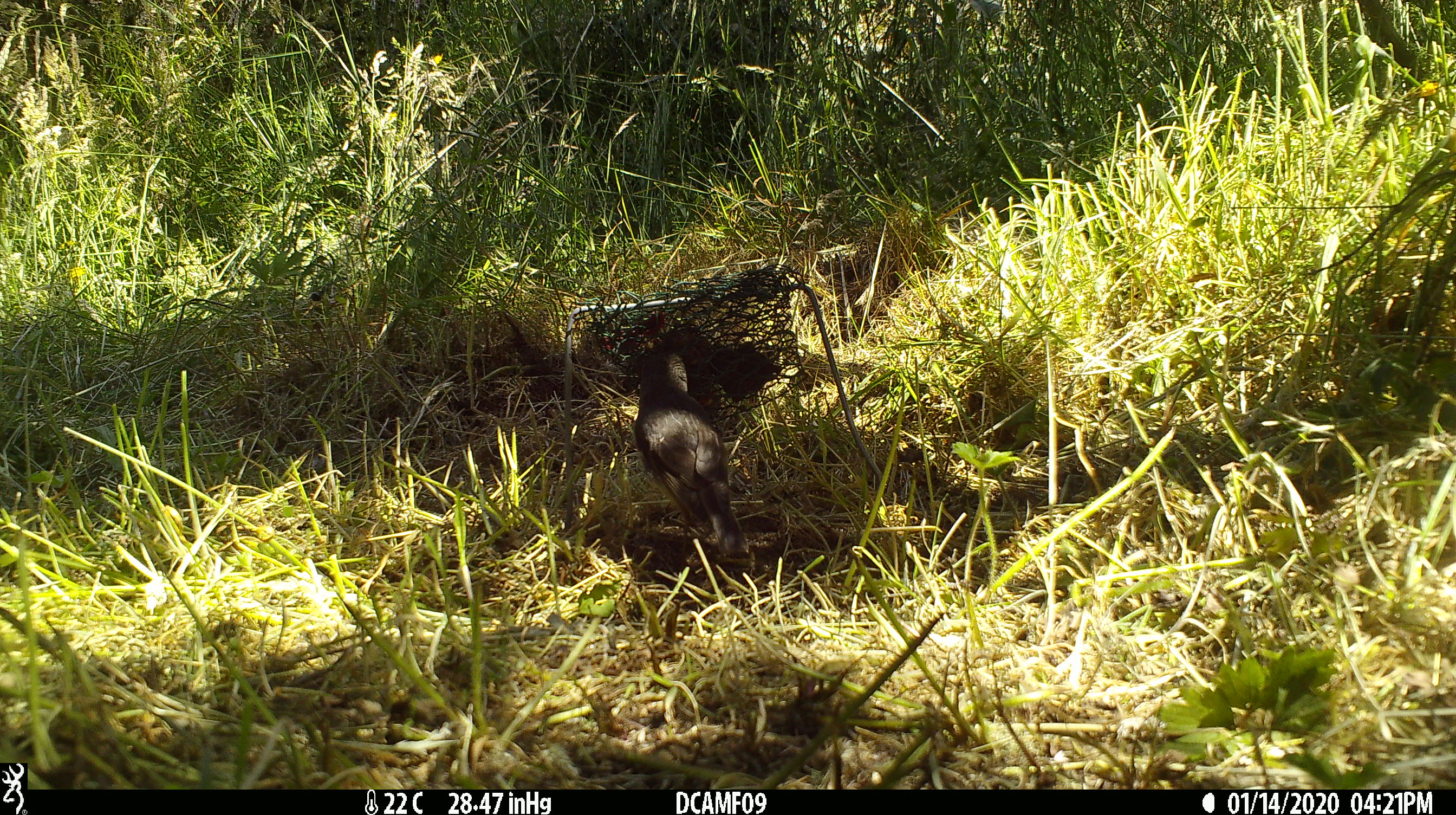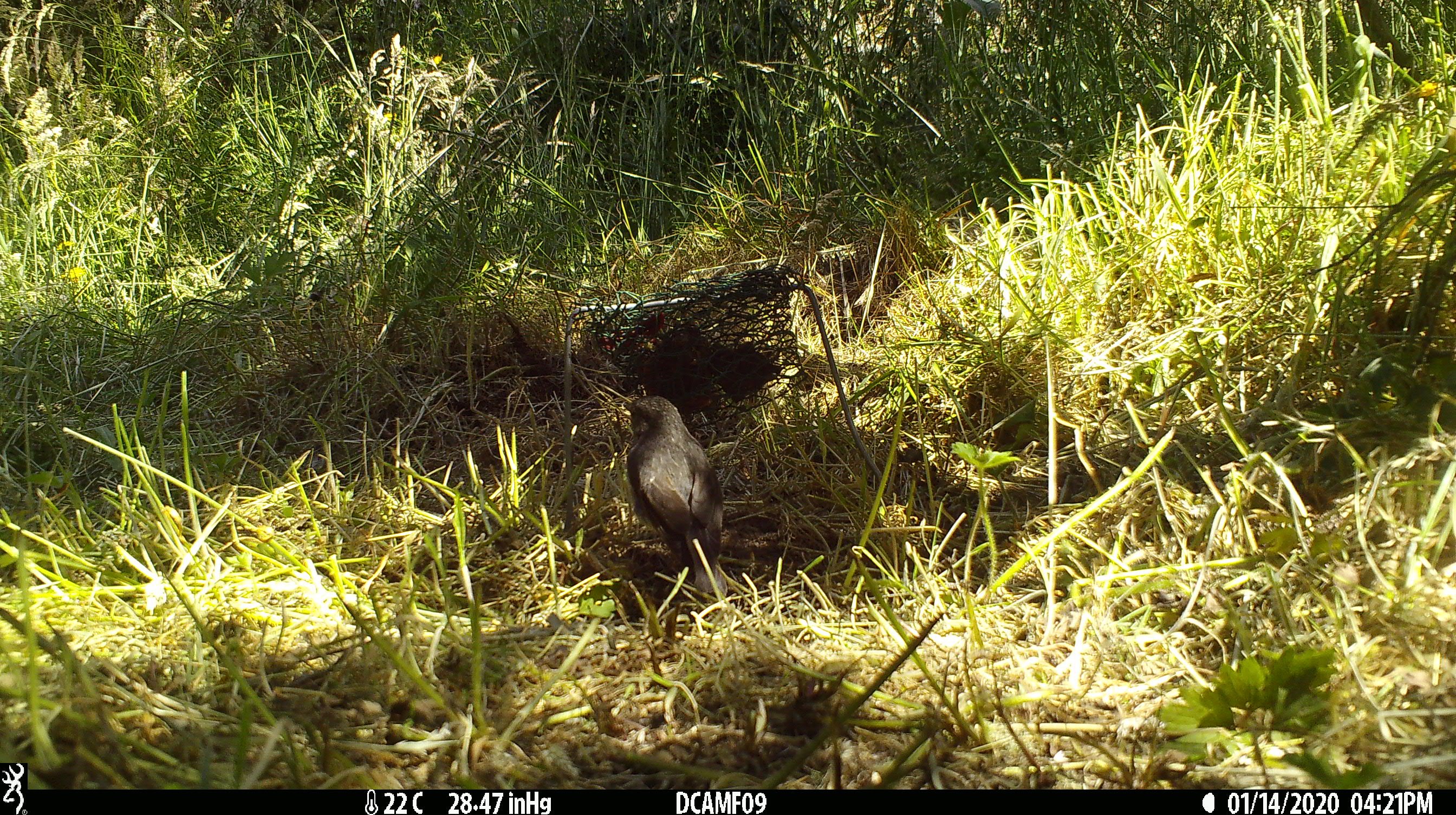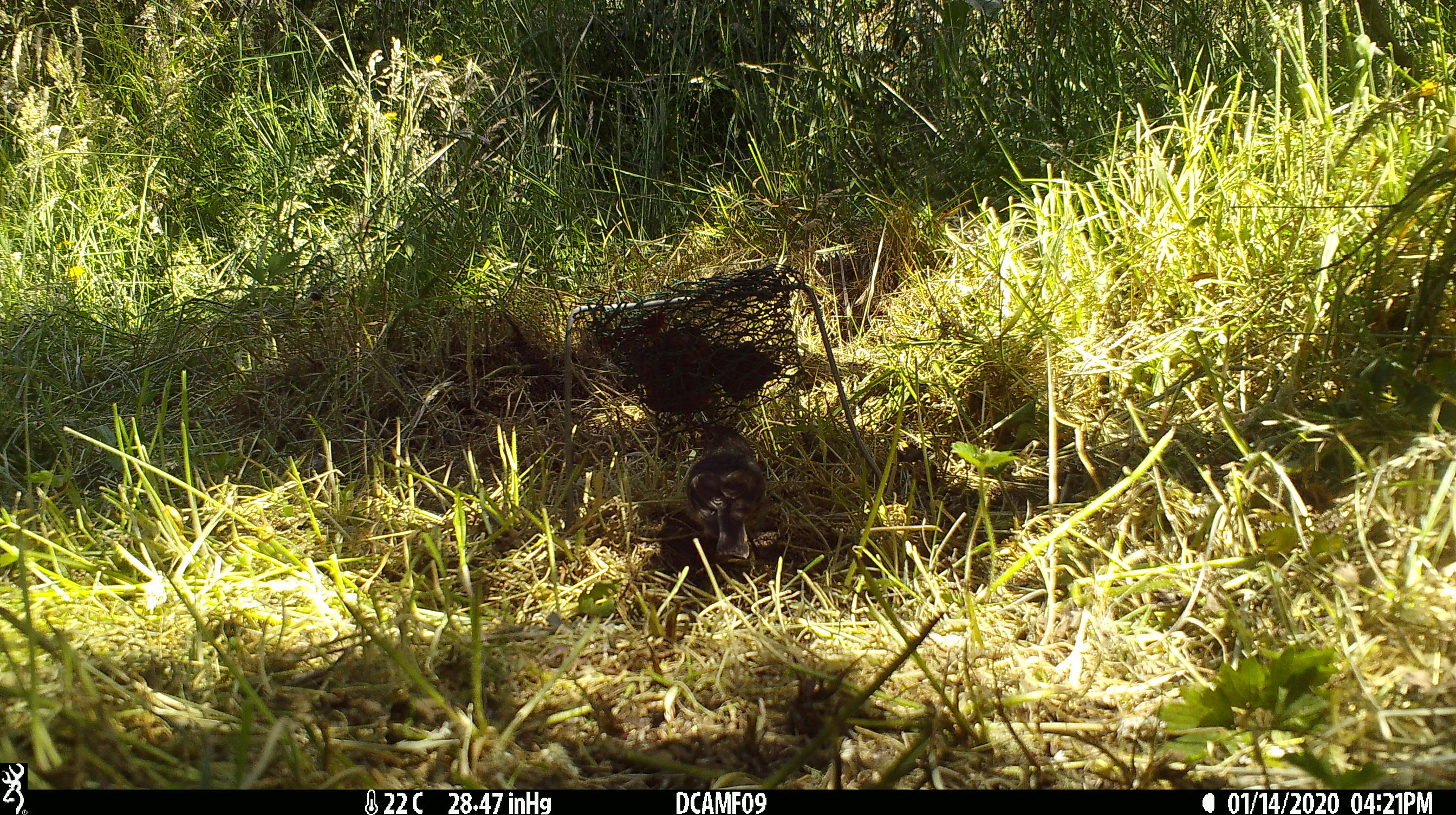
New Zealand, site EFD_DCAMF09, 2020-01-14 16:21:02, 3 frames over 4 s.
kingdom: Animalia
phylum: Chordata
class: Aves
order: Passeriformes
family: Petroicidae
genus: Petroica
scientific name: Petroica australis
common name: new zealand robin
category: robin